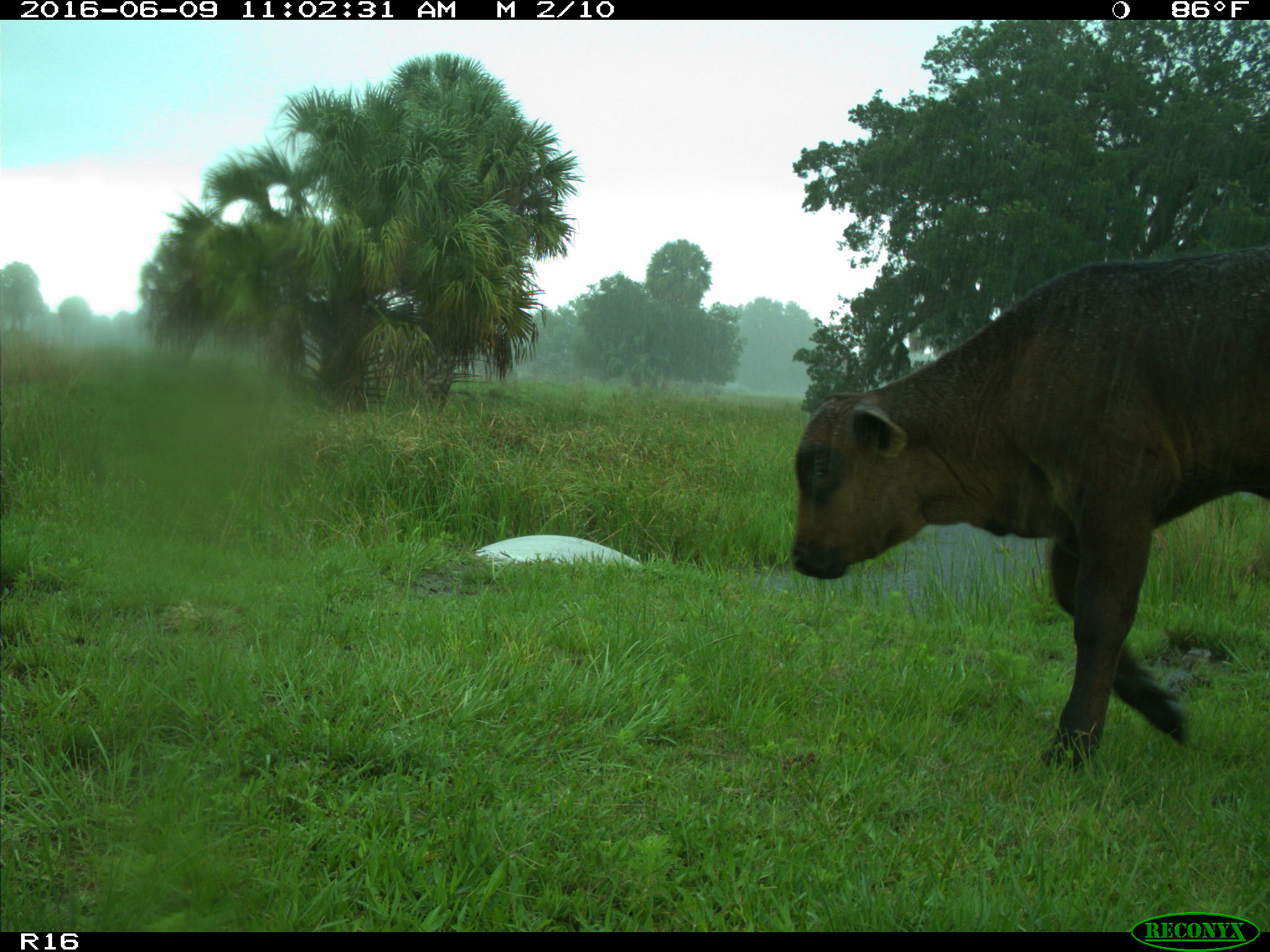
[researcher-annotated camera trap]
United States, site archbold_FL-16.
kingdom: Animalia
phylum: Chordata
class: Mammalia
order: Artiodactyla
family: Bovidae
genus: Bos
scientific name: Bos taurus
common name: domestic cow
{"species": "Bos taurus (domestic cow)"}